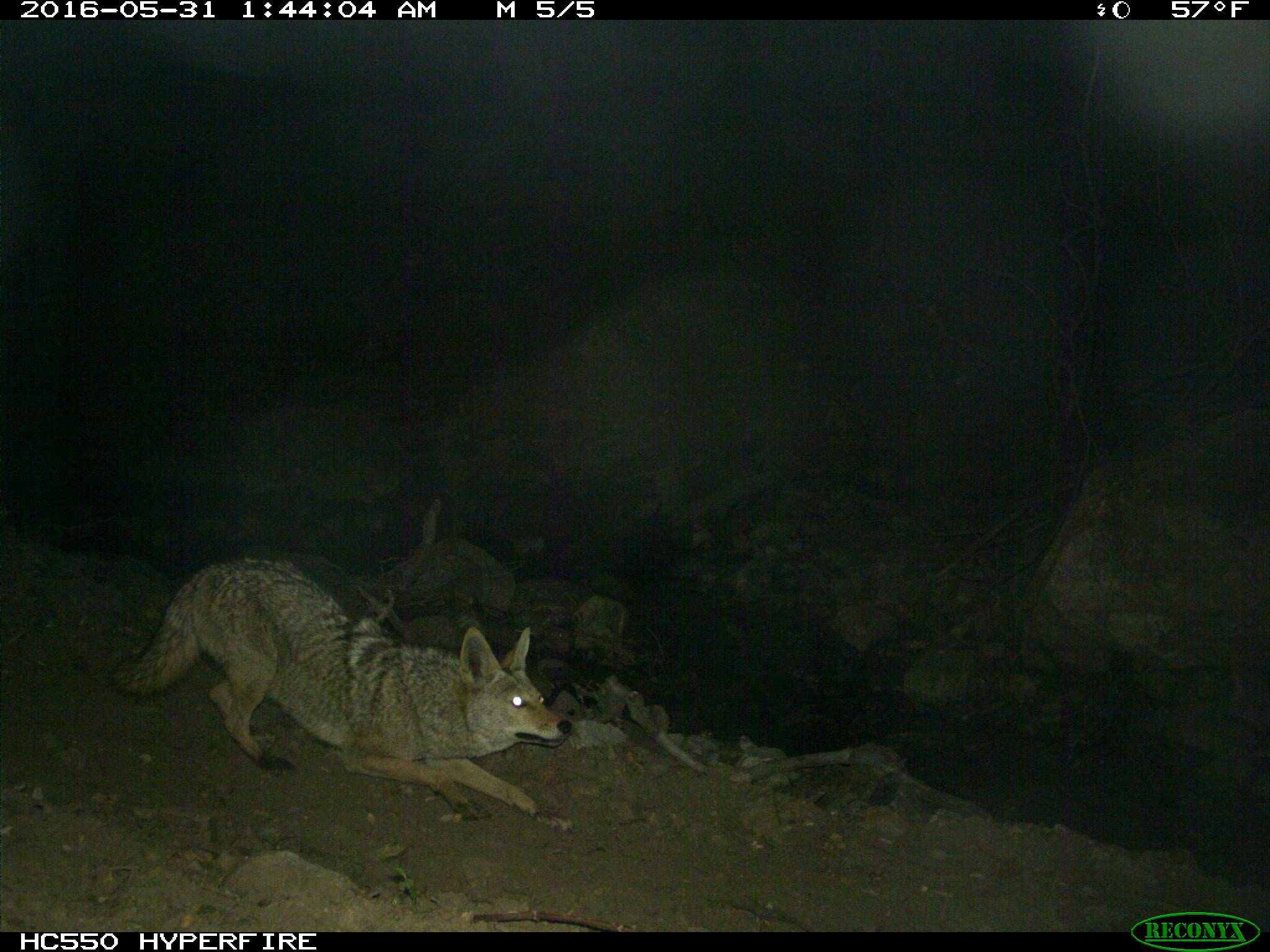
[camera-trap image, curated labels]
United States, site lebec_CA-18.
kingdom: Animalia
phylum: Chordata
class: Mammalia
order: Carnivora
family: Canidae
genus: Canis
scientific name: Canis latrans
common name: coyote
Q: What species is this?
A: Canis latrans (coyote).